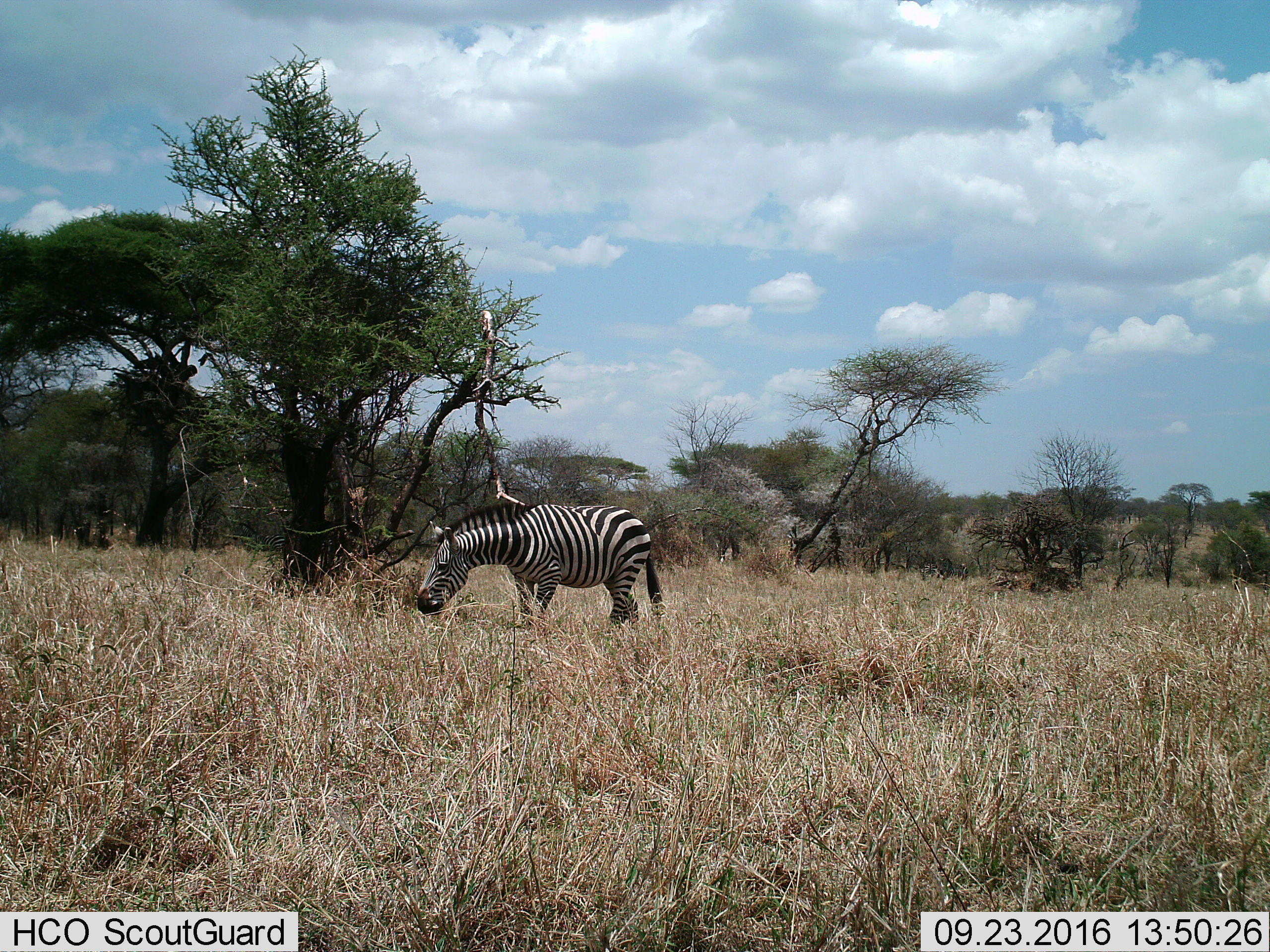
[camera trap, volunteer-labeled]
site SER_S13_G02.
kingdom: Animalia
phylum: Chordata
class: Mammalia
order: Perissodactyla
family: Equidae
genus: Equus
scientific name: Equus quagga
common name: plains zebra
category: zebraplains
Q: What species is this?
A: Zebraplains (plains zebra) (Equus quagga).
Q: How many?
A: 1.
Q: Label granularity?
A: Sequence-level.